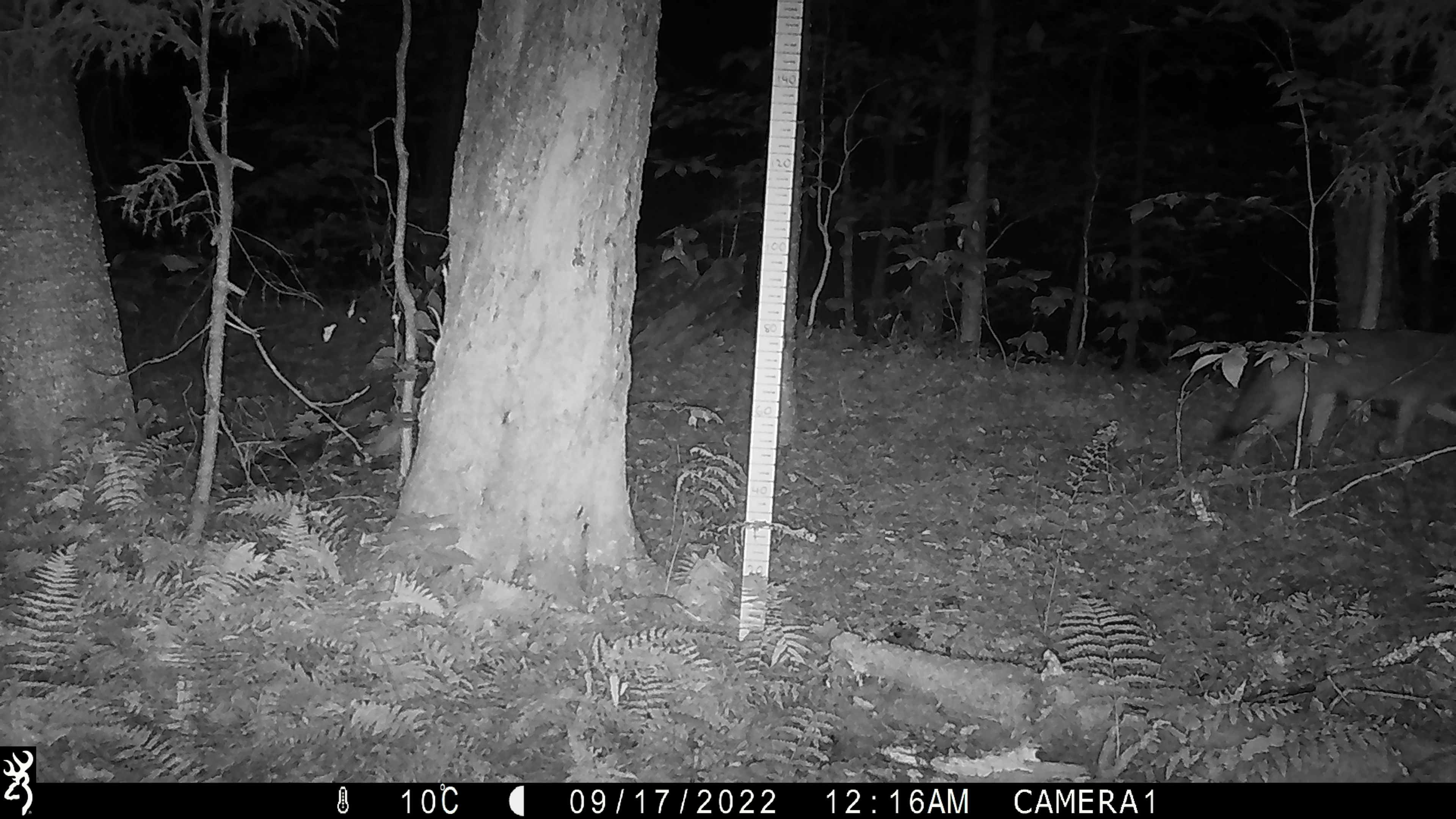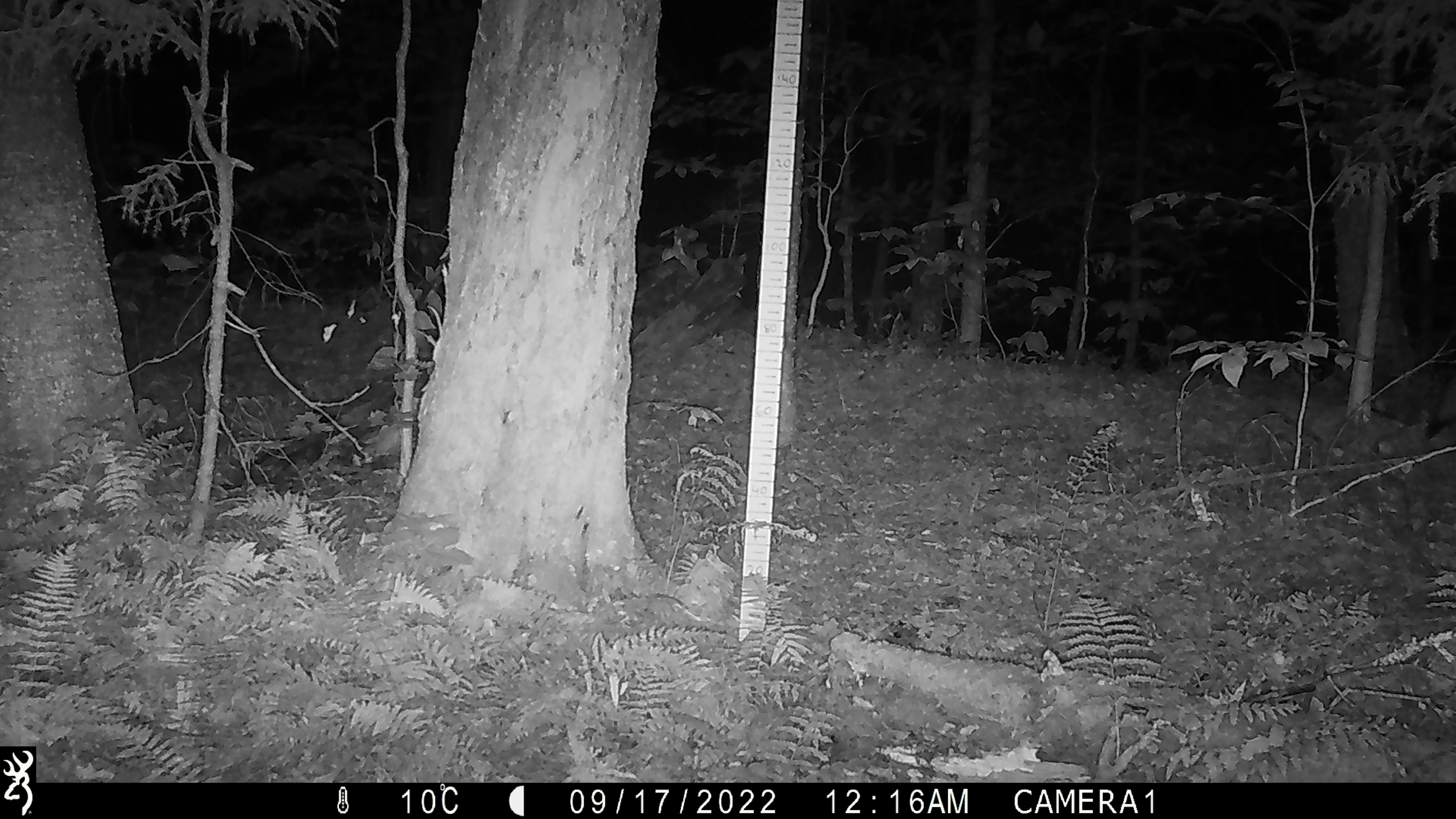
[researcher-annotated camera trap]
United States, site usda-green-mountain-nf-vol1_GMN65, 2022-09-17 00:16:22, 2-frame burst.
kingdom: Animalia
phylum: Chordata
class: Mammalia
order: Carnivora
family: Canidae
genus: Canis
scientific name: Canis latrans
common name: coyote